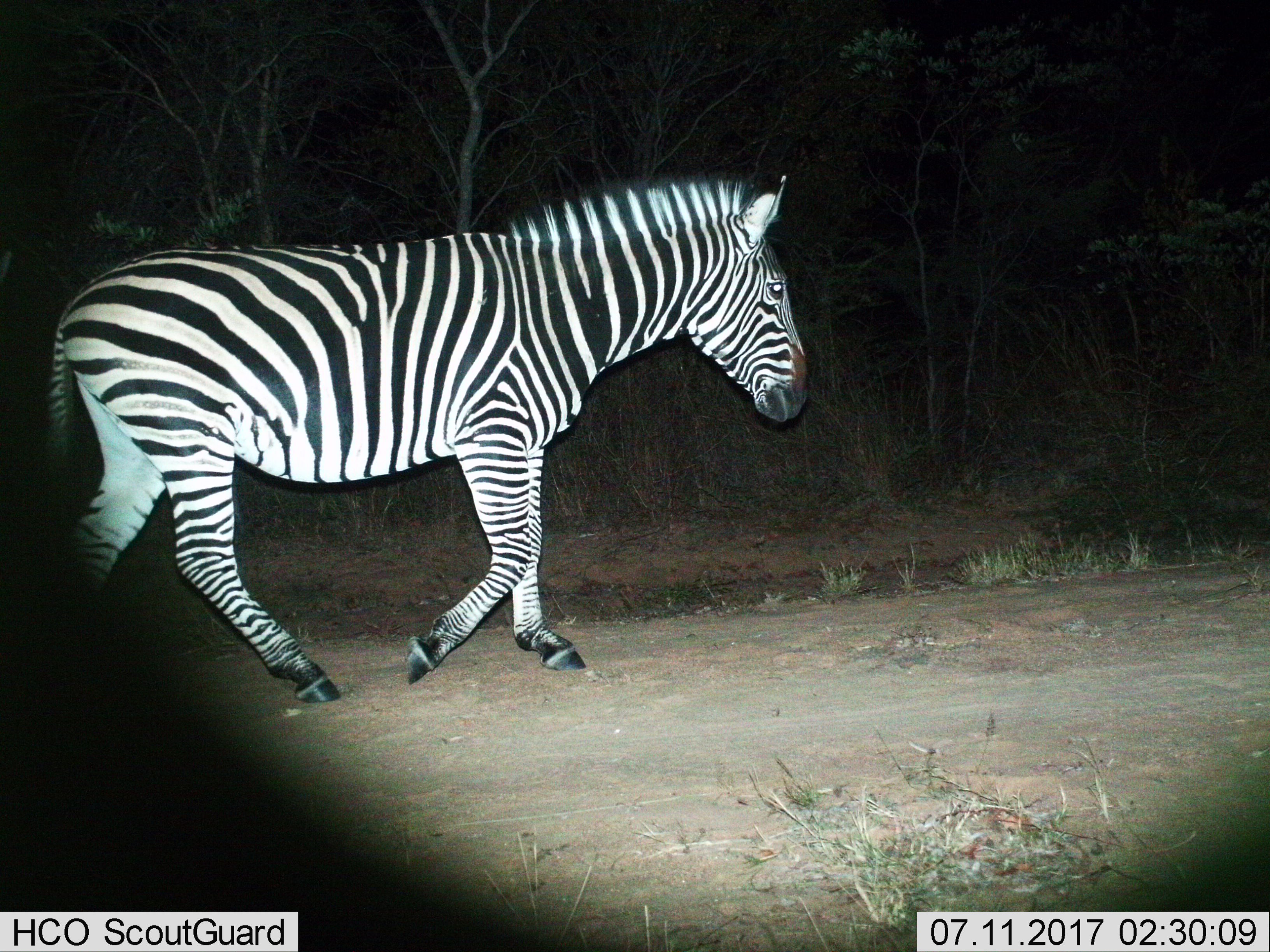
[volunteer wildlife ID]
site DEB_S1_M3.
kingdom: Animalia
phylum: Chordata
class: Mammalia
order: Perissodactyla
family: Equidae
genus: Equus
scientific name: Equus quagga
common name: plains zebra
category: zebraplains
Zebraplains (plains zebra) (Equus quagga), count 1. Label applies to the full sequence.